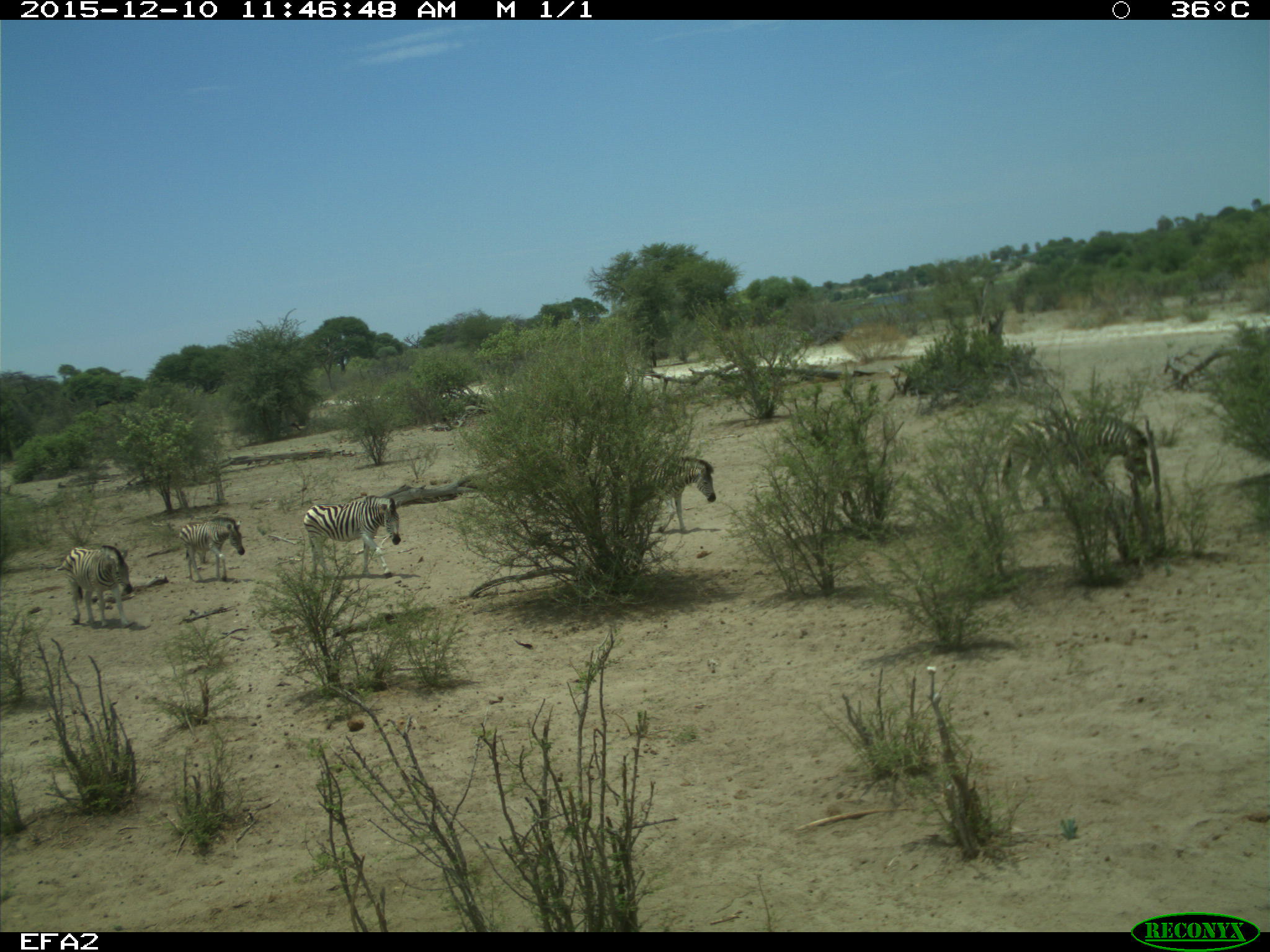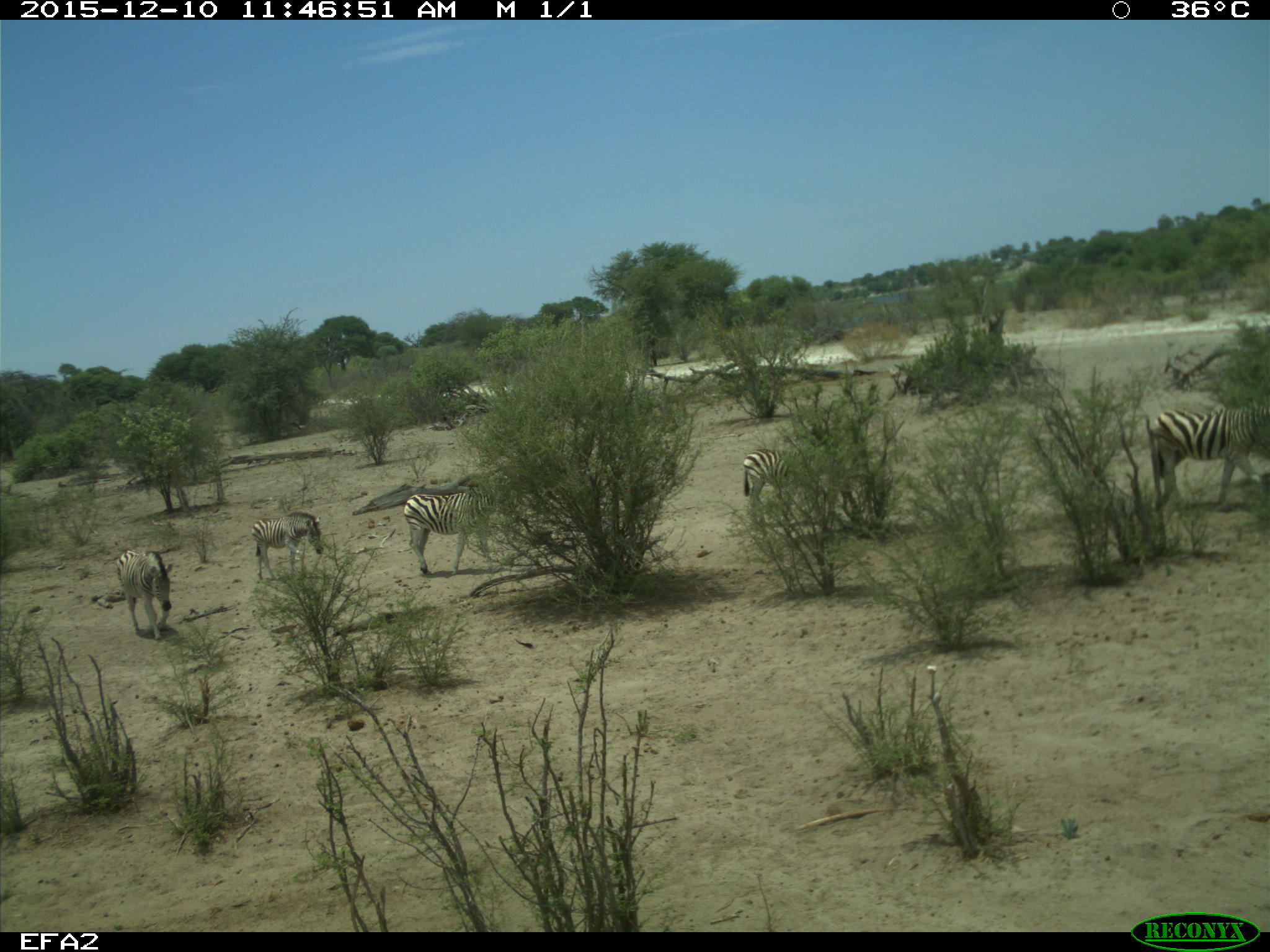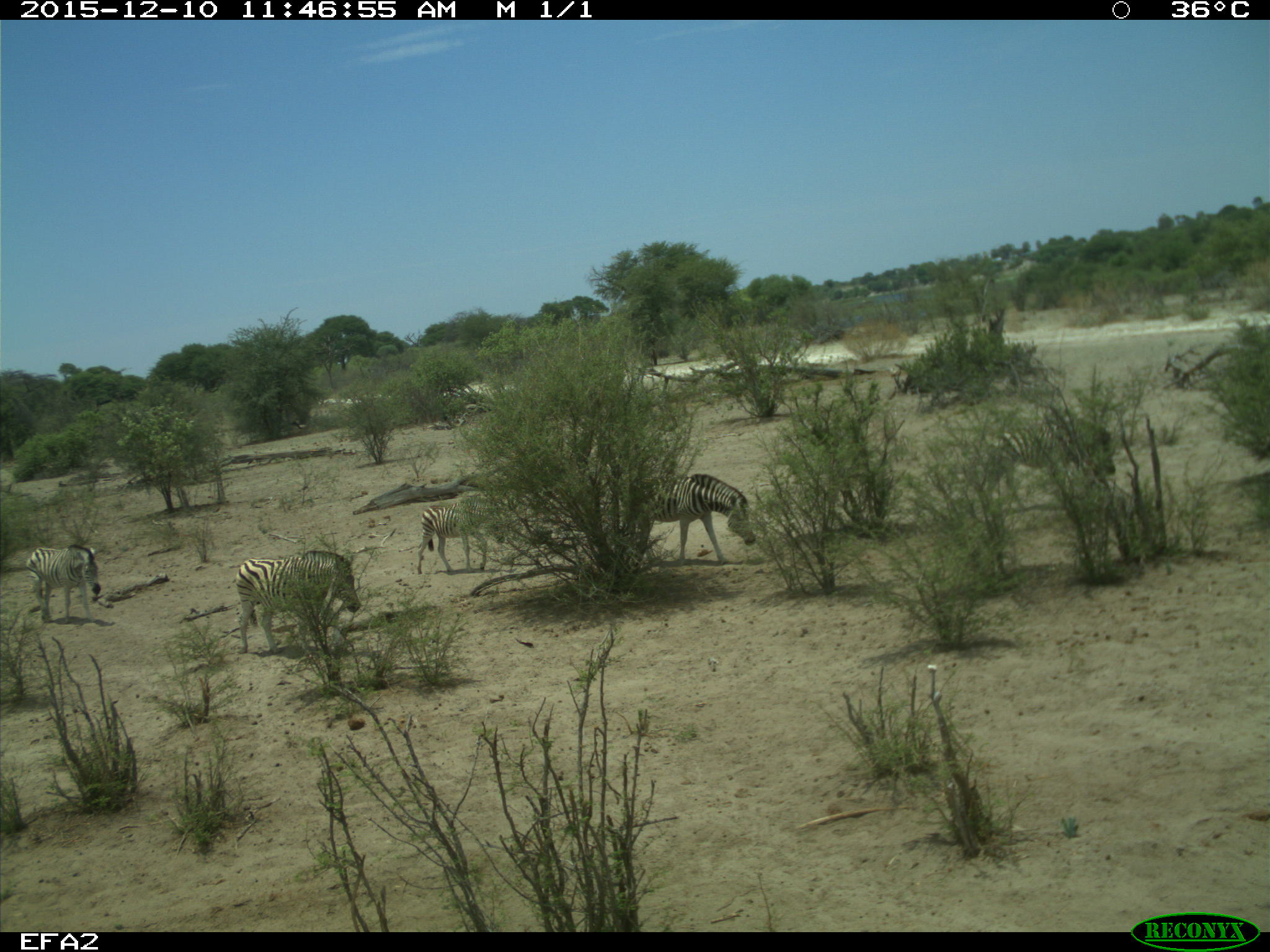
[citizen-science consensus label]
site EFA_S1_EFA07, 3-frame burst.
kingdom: Animalia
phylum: Chordata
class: Mammalia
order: Perissodactyla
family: Equidae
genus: Equus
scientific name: Equus quagga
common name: plains zebra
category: zebraplains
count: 6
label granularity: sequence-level